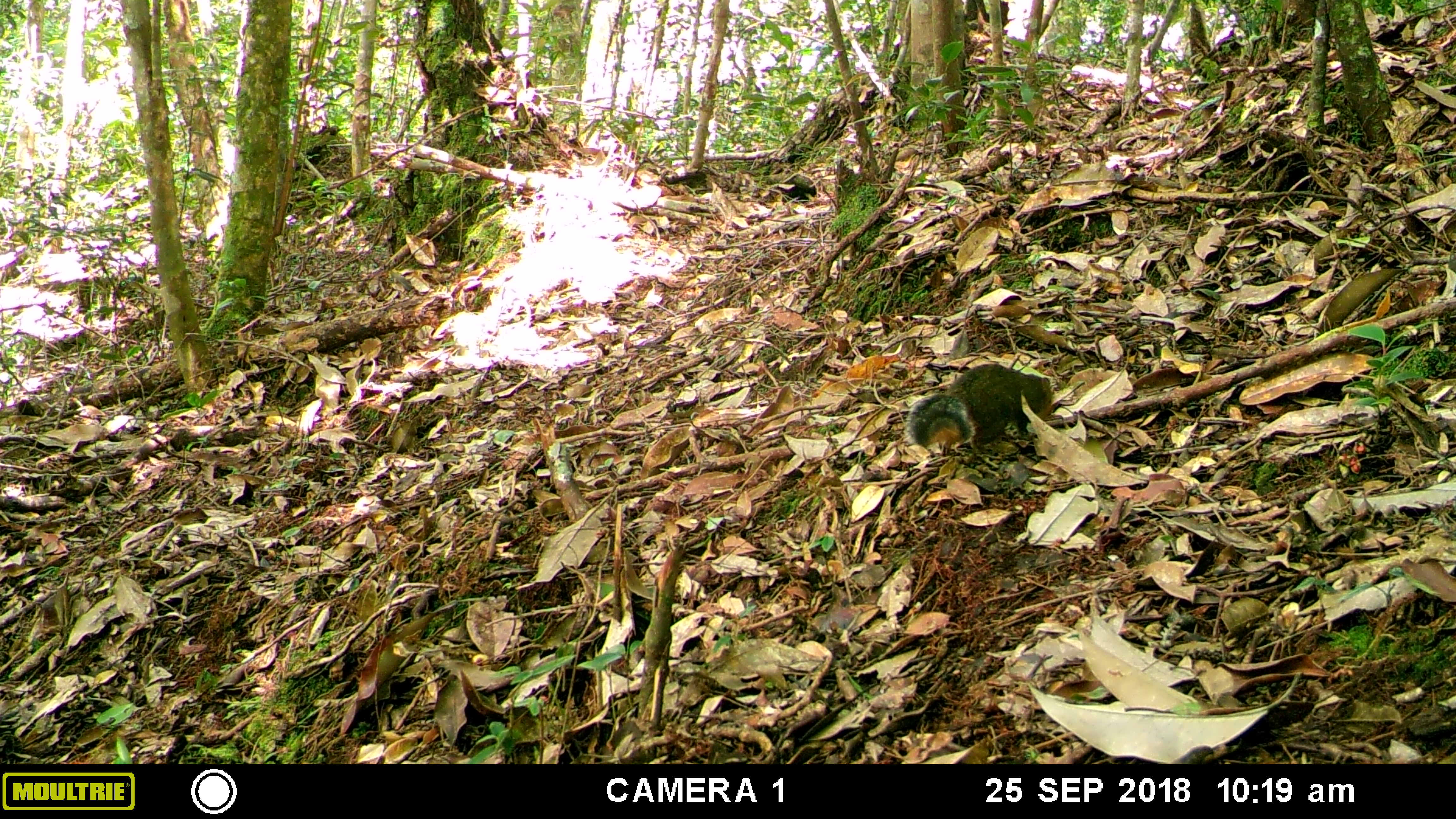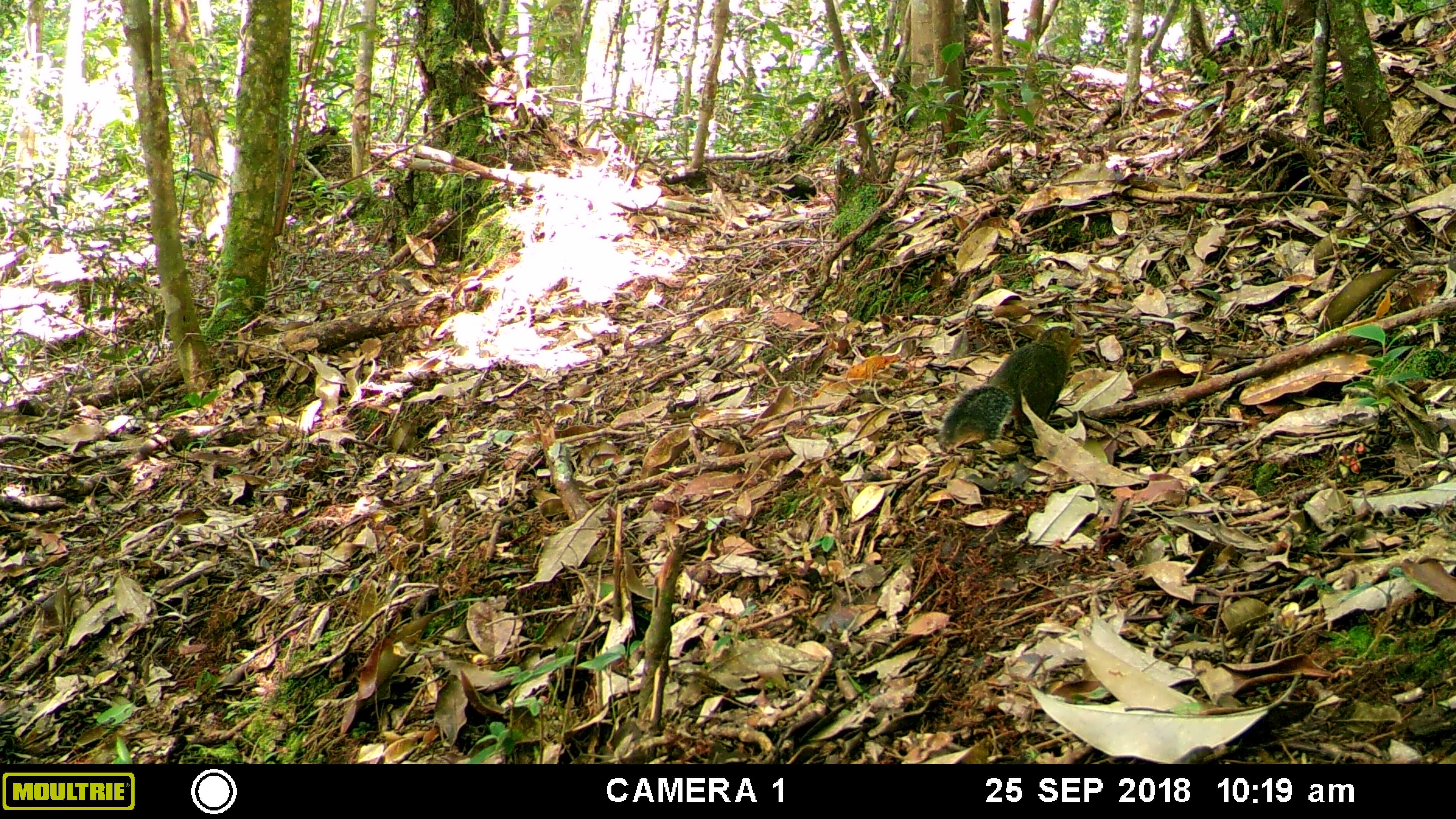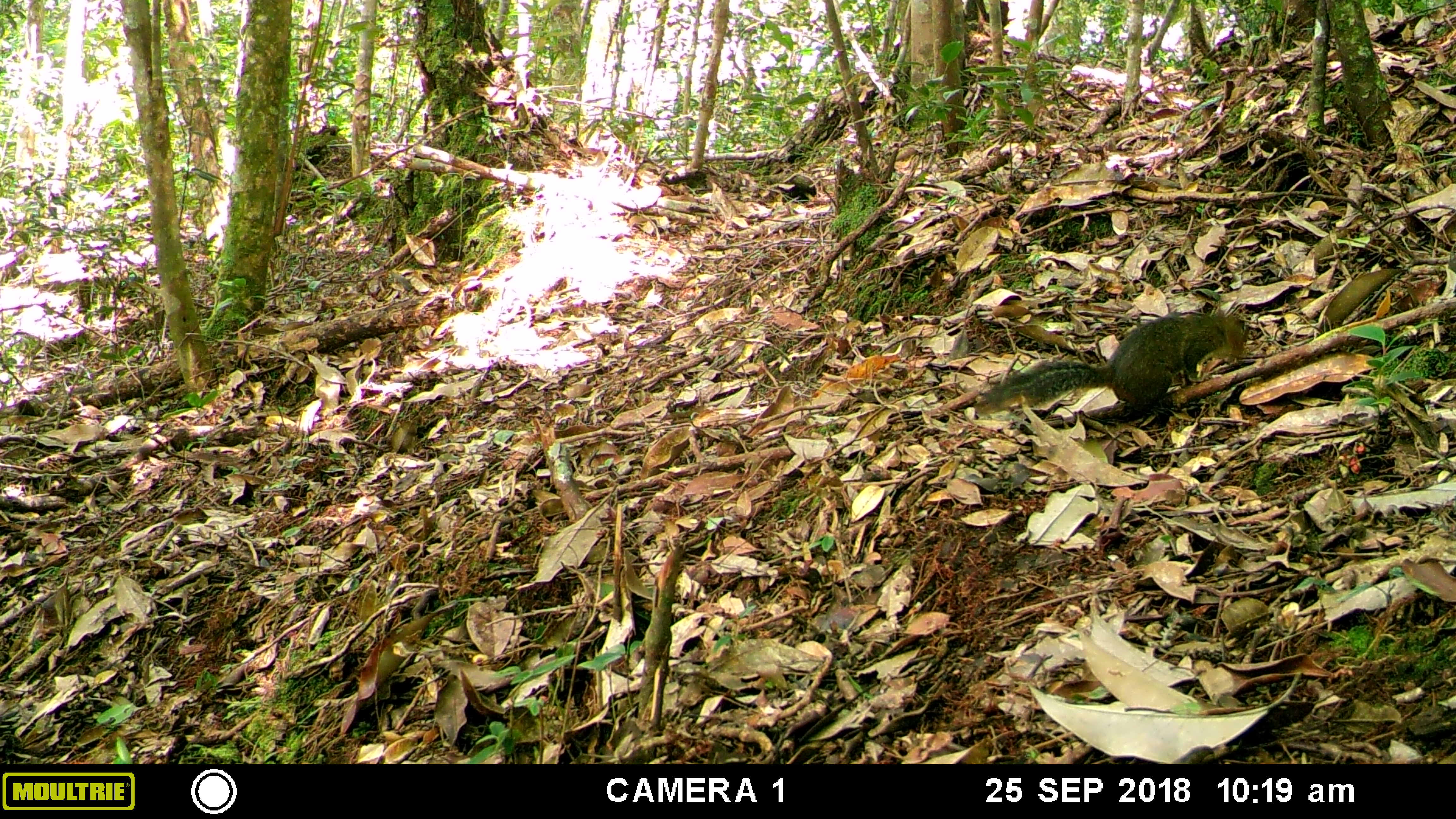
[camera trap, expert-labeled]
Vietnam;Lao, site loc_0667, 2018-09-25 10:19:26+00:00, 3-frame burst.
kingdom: Animalia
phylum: Chordata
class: Mammalia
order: Rodentia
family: Sciuridae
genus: Dremomys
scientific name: Dremomys rufigenis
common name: red-cheeked squirrel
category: red cheeked squirrel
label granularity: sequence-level